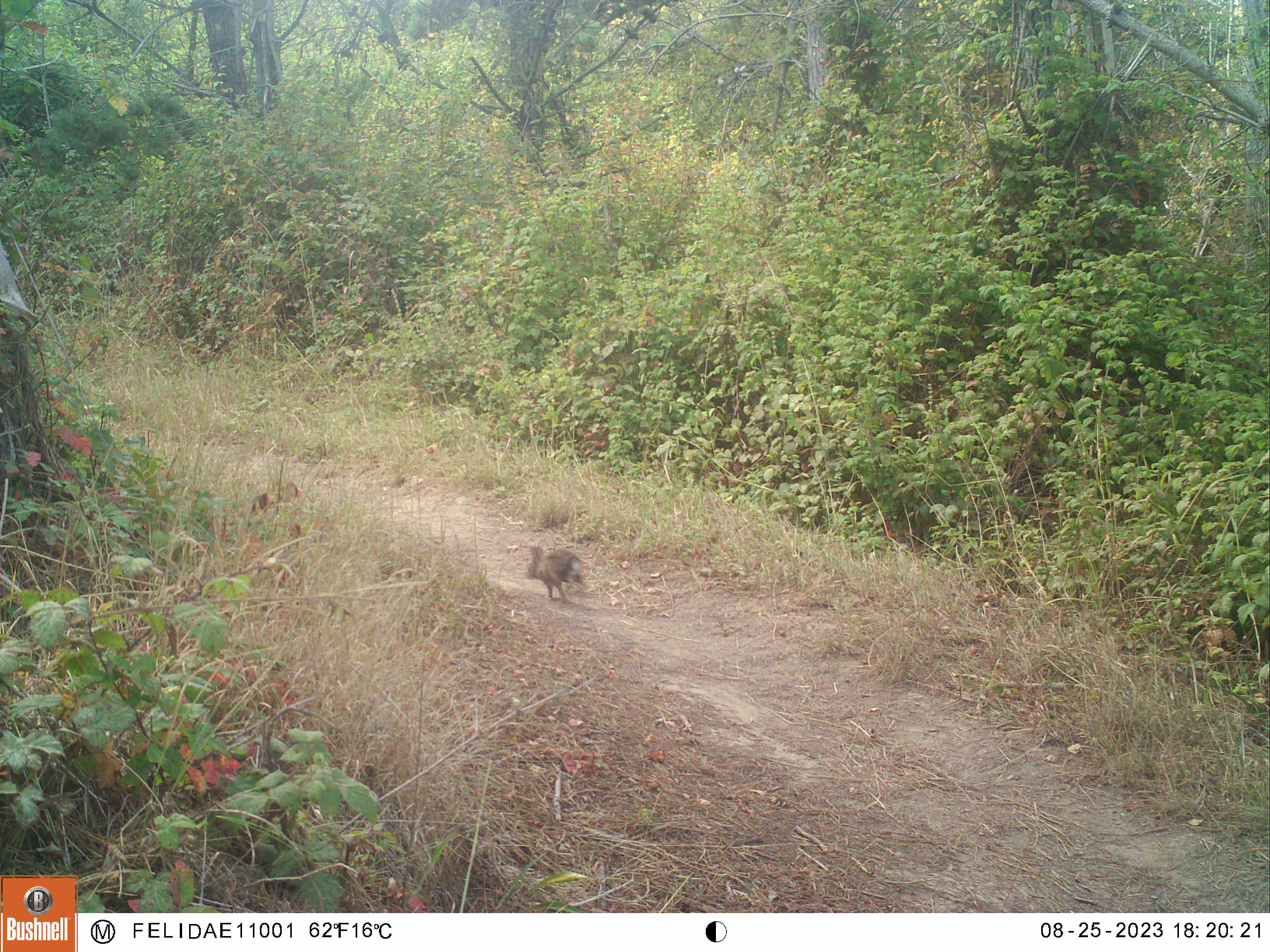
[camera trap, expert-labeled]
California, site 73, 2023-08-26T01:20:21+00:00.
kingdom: Animalia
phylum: Chordata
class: Mammalia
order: Lagomorpha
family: Leporidae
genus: Sylvilagus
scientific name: Sylvilagus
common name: cottontail rabbit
Cottontail rabbit (Sylvilagus).